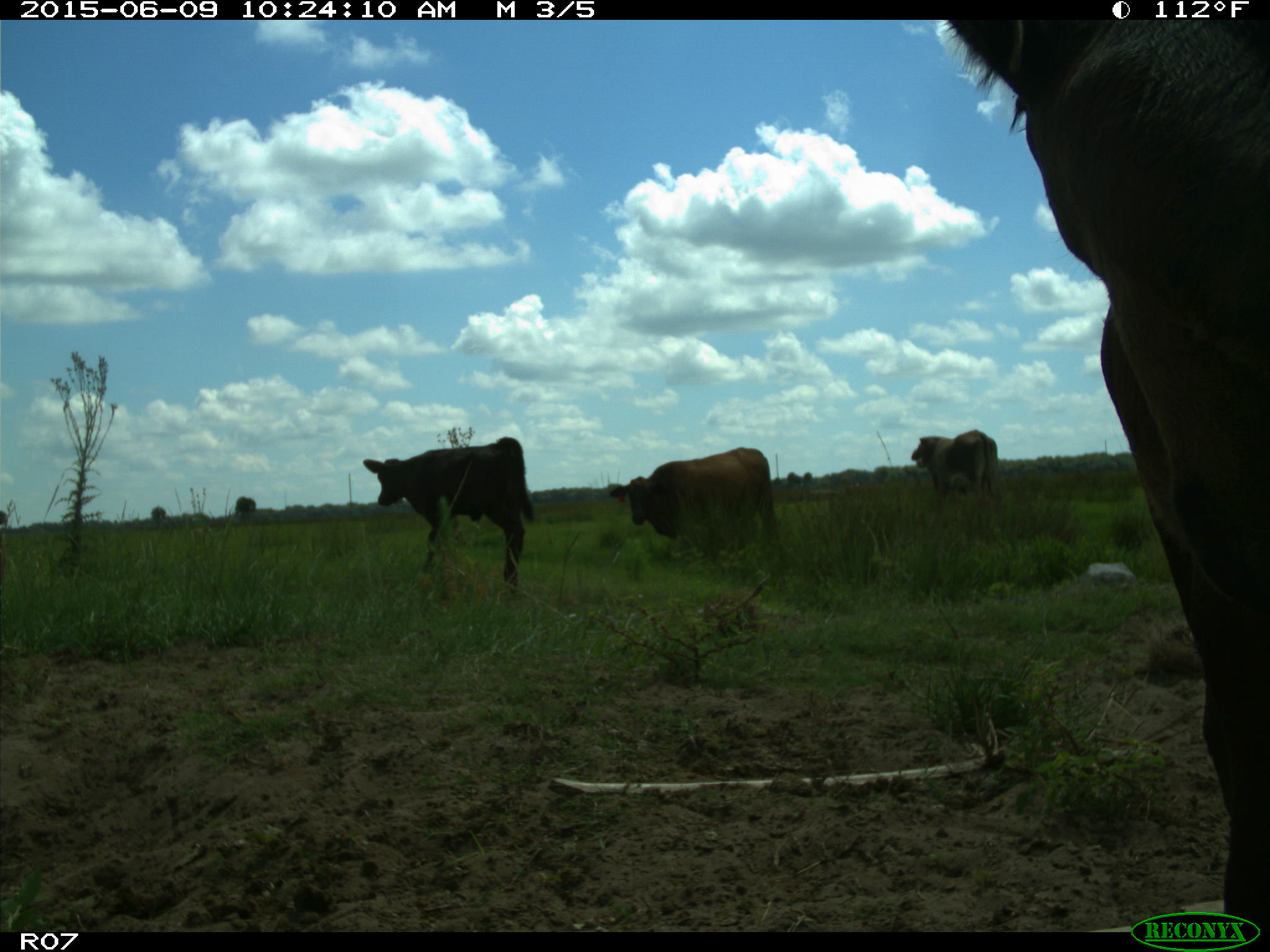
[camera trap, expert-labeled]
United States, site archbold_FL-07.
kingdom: Animalia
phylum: Chordata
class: Mammalia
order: Artiodactyla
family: Bovidae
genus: Bos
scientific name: Bos taurus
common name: domestic cow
Bos taurus (domestic cow).